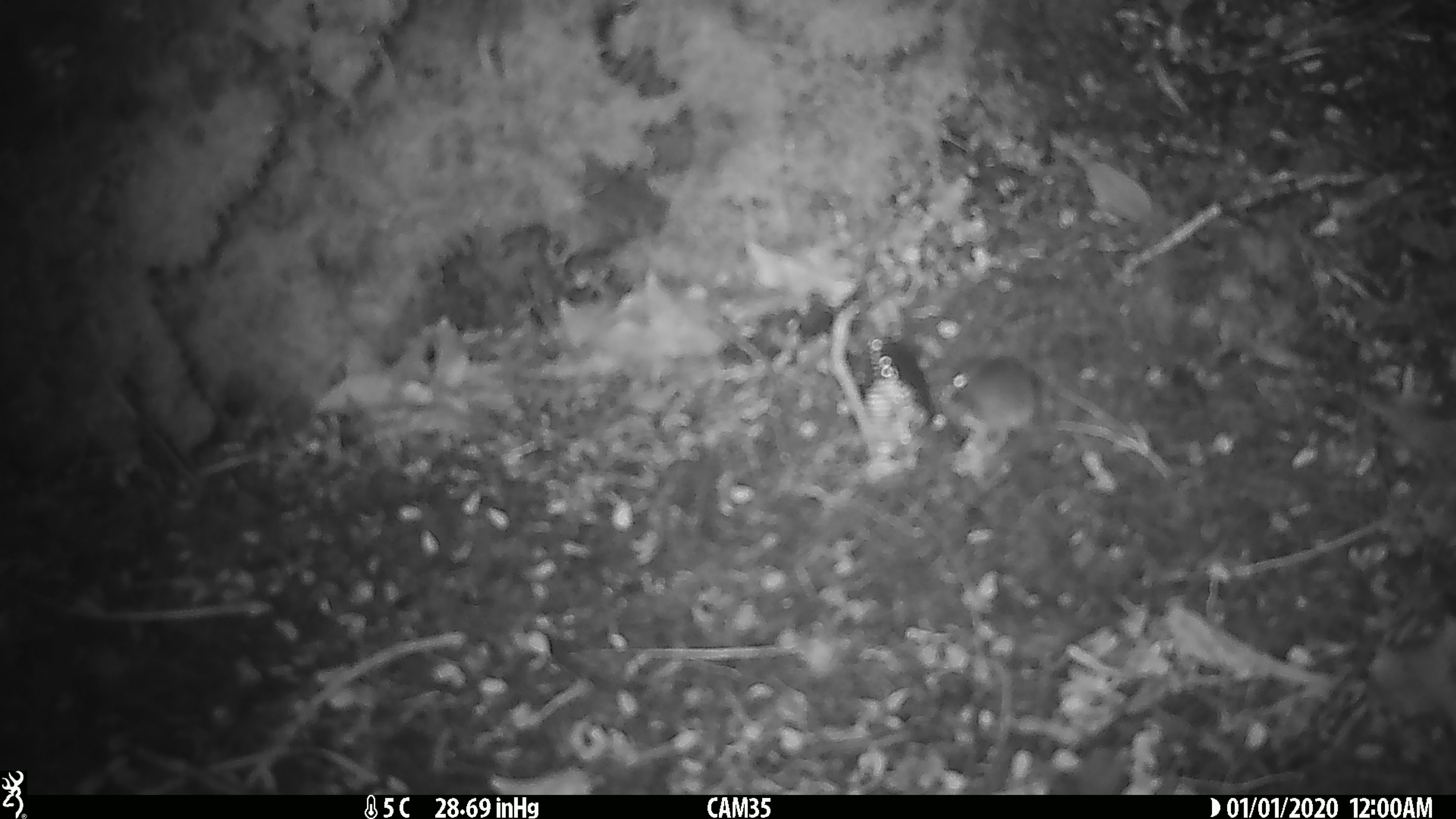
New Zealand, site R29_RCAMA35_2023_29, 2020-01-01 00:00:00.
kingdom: Animalia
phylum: Chordata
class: Mammalia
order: Rodentia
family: Muridae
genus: Mus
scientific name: Mus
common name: mouse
Mouse (Mus).